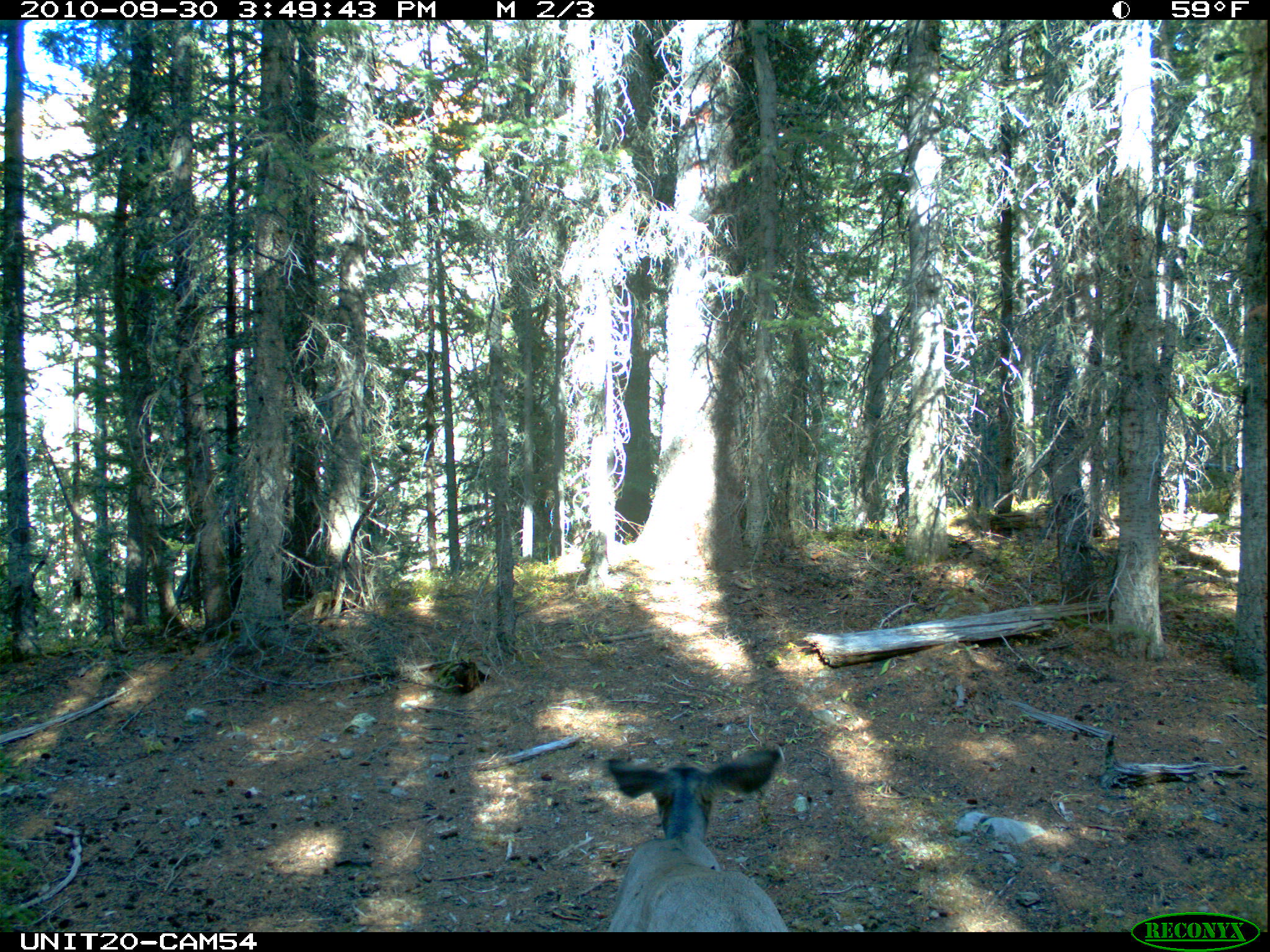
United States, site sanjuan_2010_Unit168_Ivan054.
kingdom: Animalia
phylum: Chordata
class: Mammalia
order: Artiodactyla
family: Cervidae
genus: Odocoileus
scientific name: Odocoileus hemionus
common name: mule deer